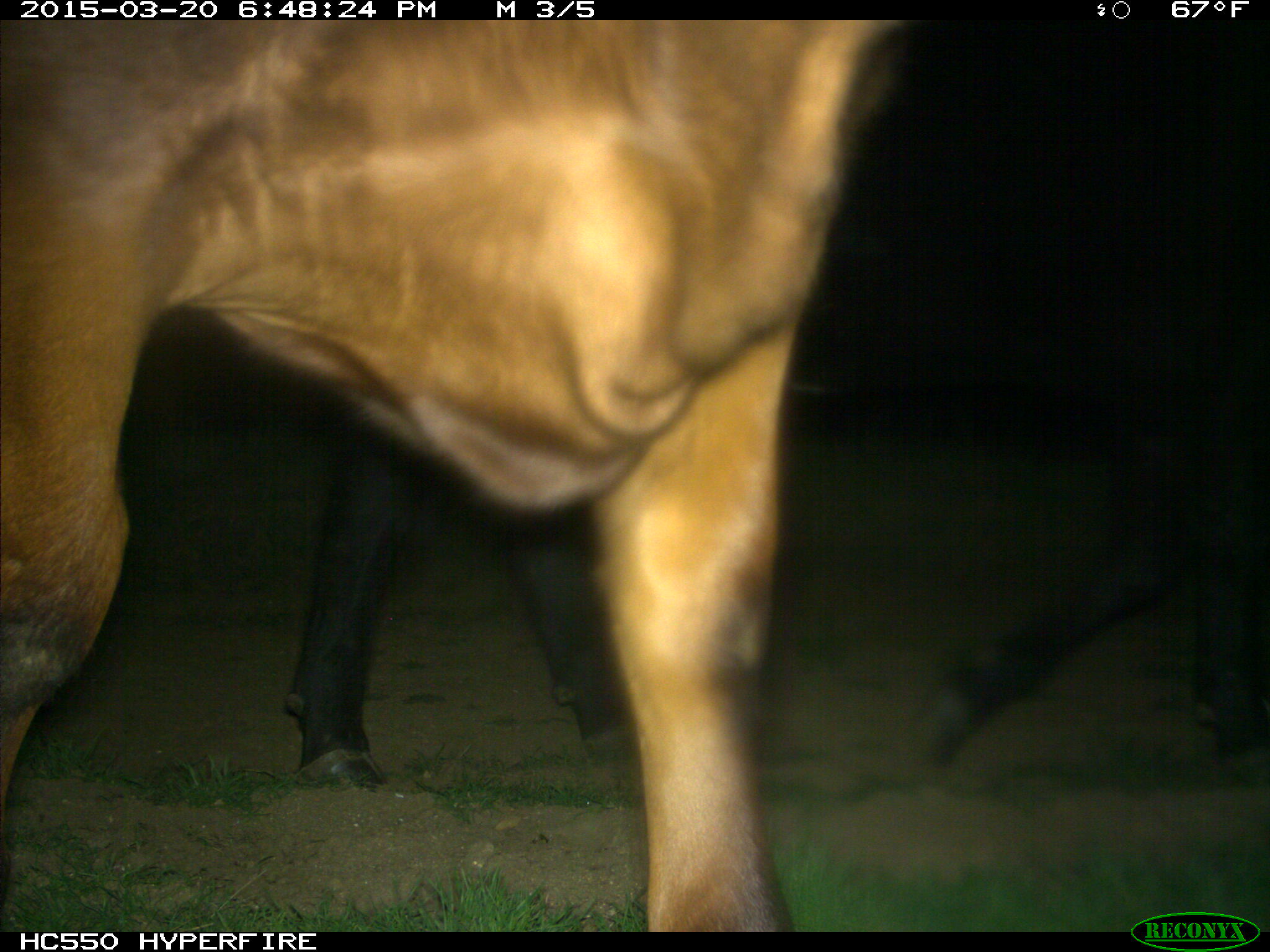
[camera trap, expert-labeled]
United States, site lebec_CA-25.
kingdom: Animalia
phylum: Chordata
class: Mammalia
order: Artiodactyla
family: Bovidae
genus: Bos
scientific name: Bos taurus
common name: domestic cow